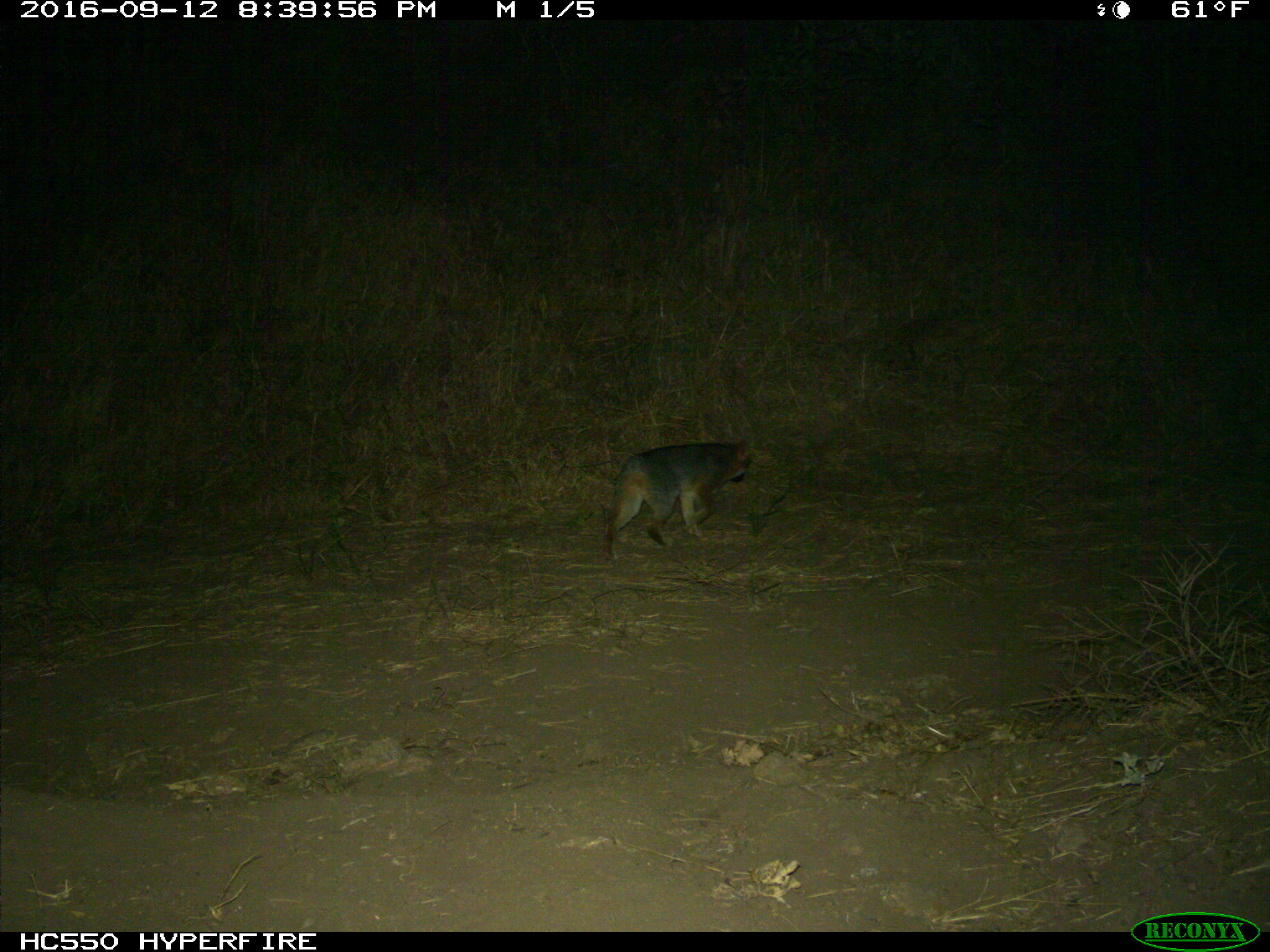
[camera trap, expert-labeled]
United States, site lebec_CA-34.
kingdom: Animalia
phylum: Chordata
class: Mammalia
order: Carnivora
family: Canidae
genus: Urocyon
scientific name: Urocyon cinereoargenteus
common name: gray fox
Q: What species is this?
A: Urocyon cinereoargenteus (gray fox).